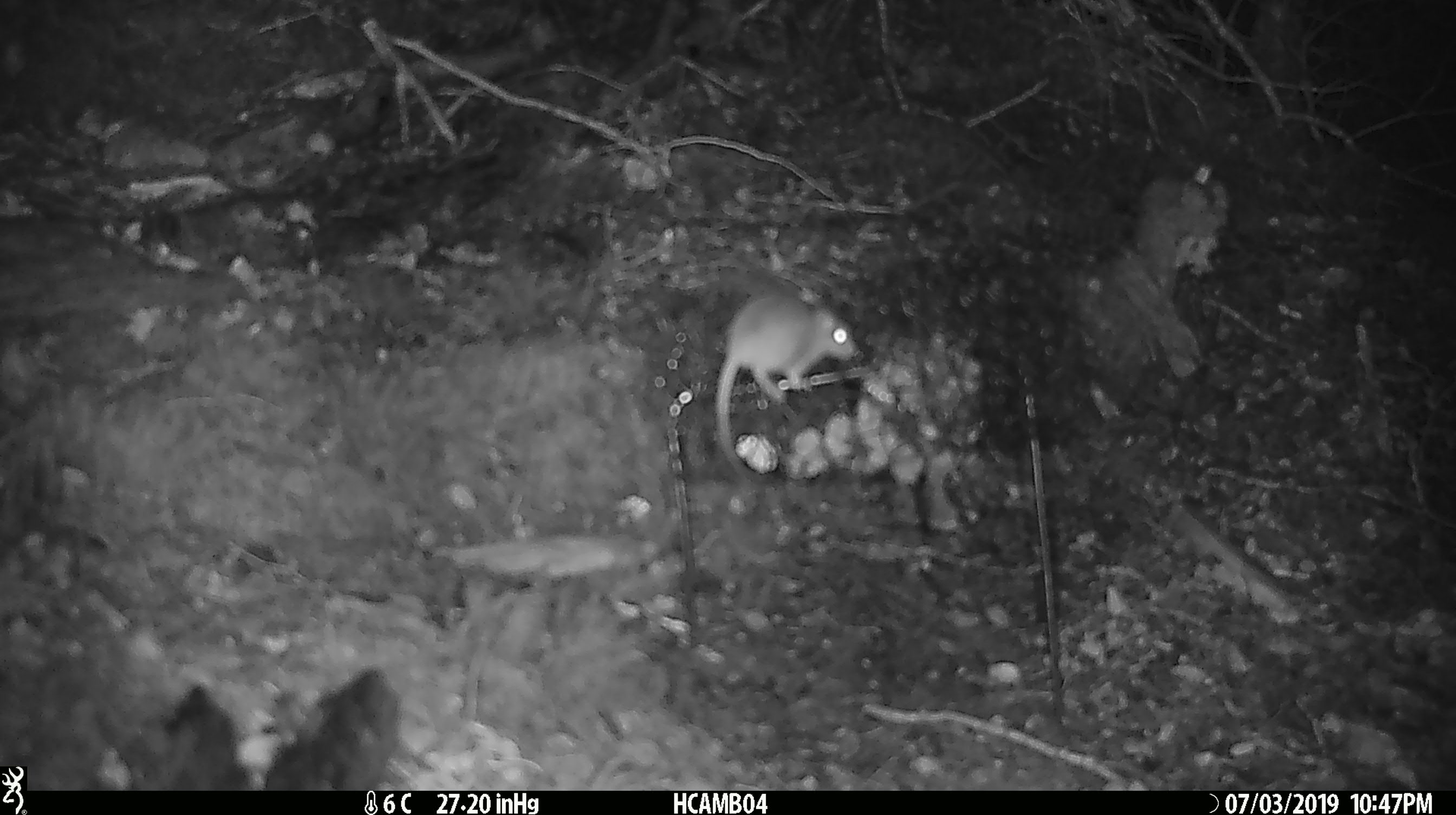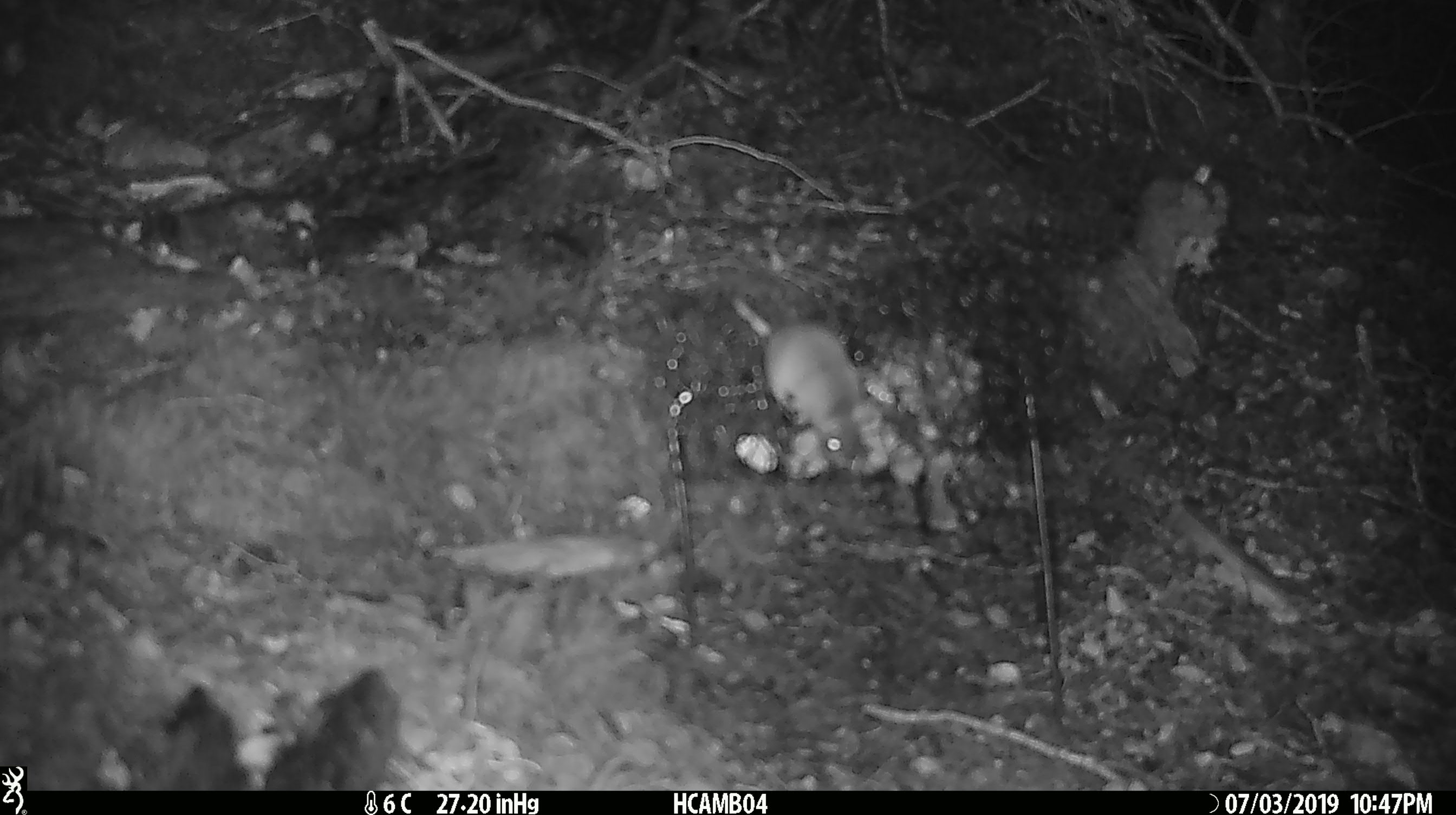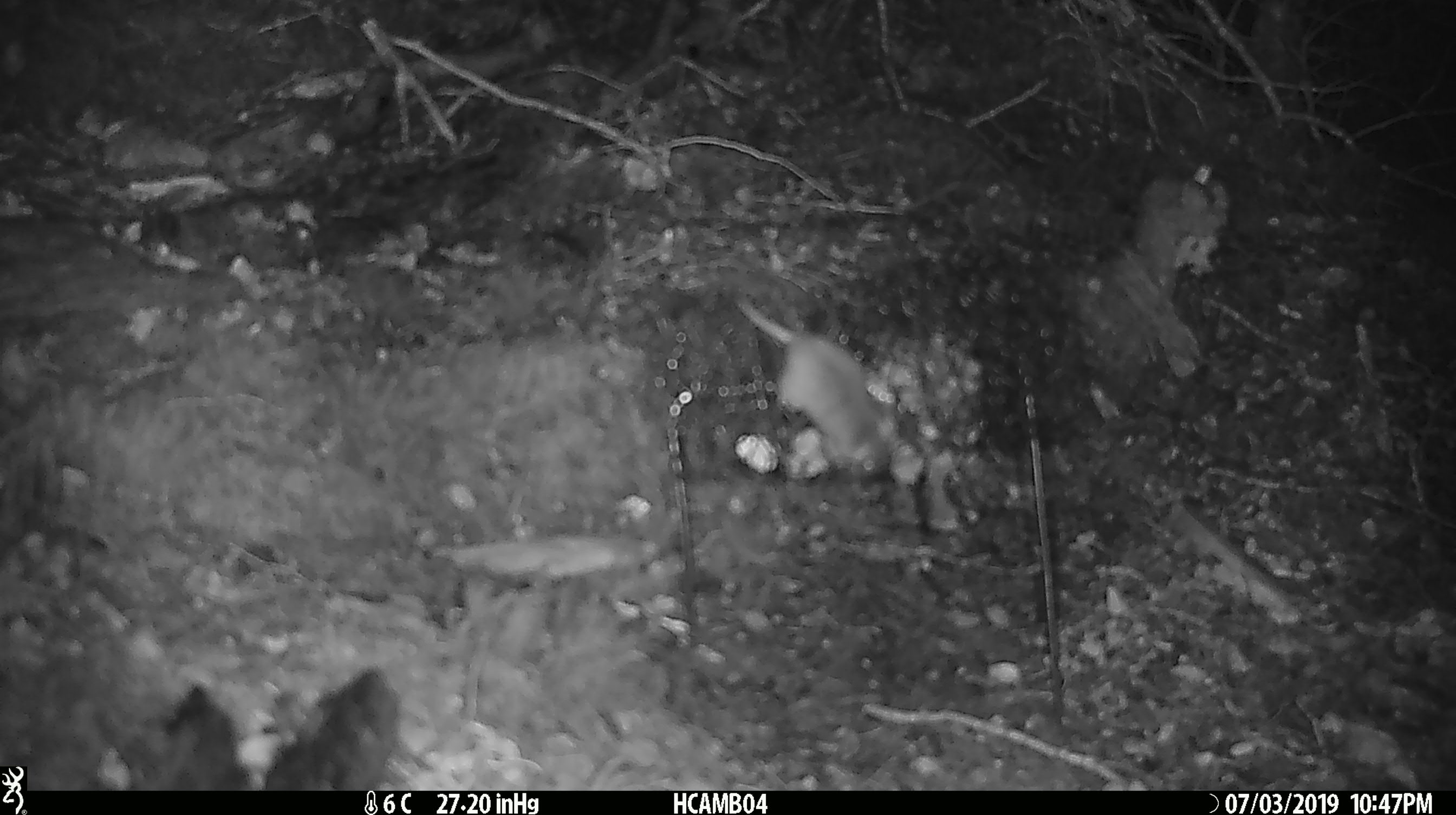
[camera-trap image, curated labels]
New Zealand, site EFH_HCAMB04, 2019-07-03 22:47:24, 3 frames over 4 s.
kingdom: Animalia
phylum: Chordata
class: Mammalia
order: Rodentia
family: Muridae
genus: Mus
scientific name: Mus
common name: mouse